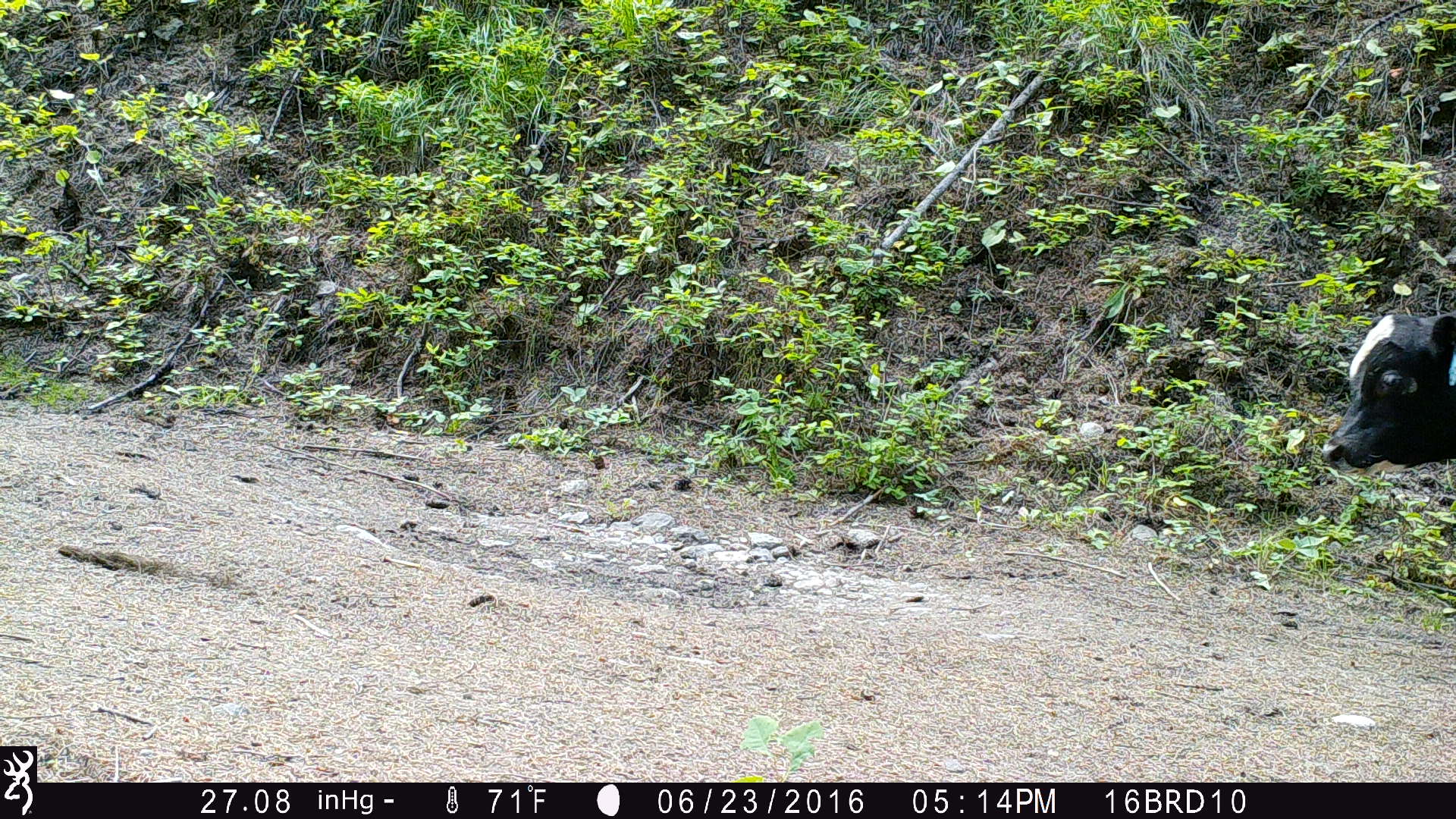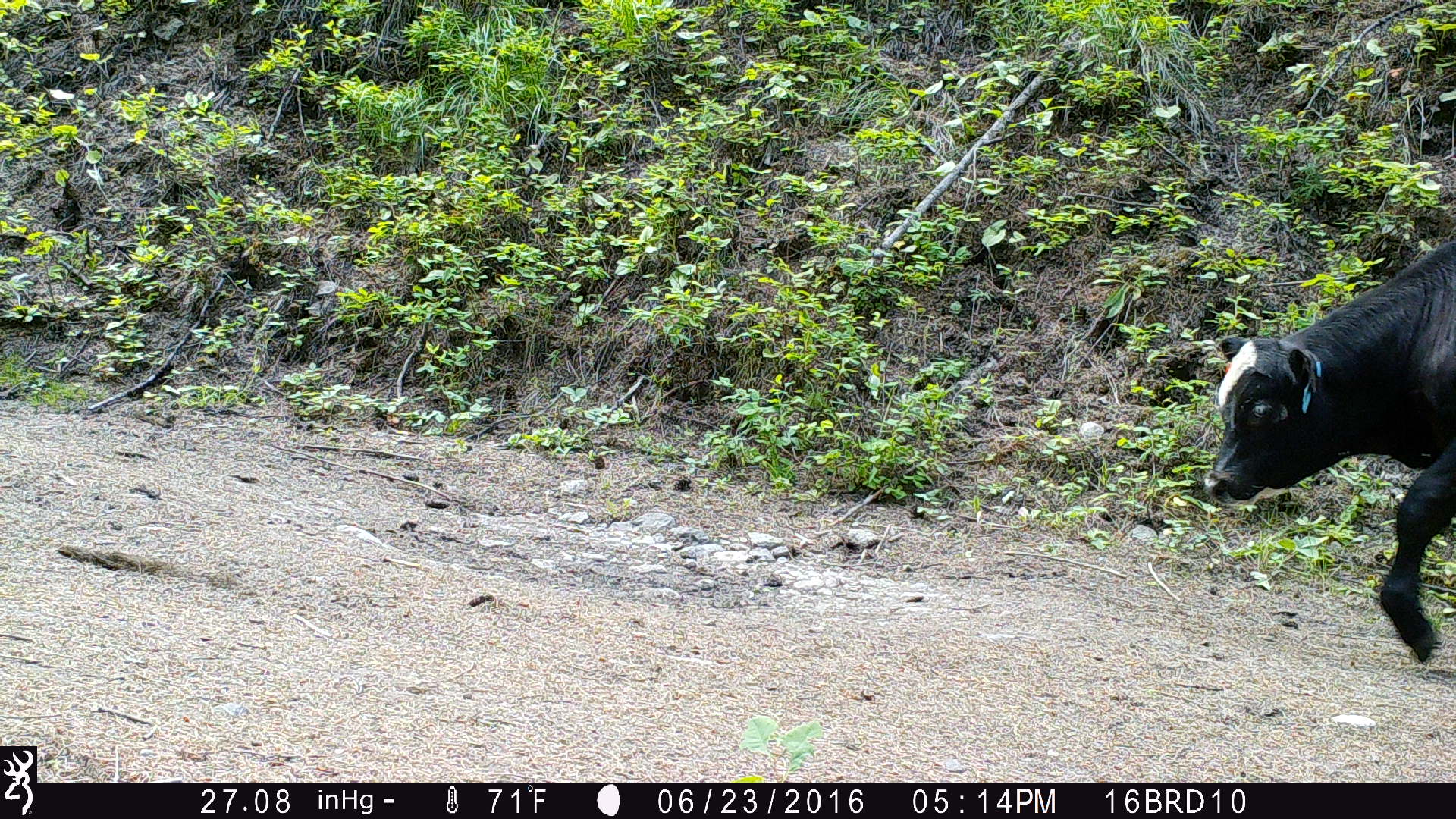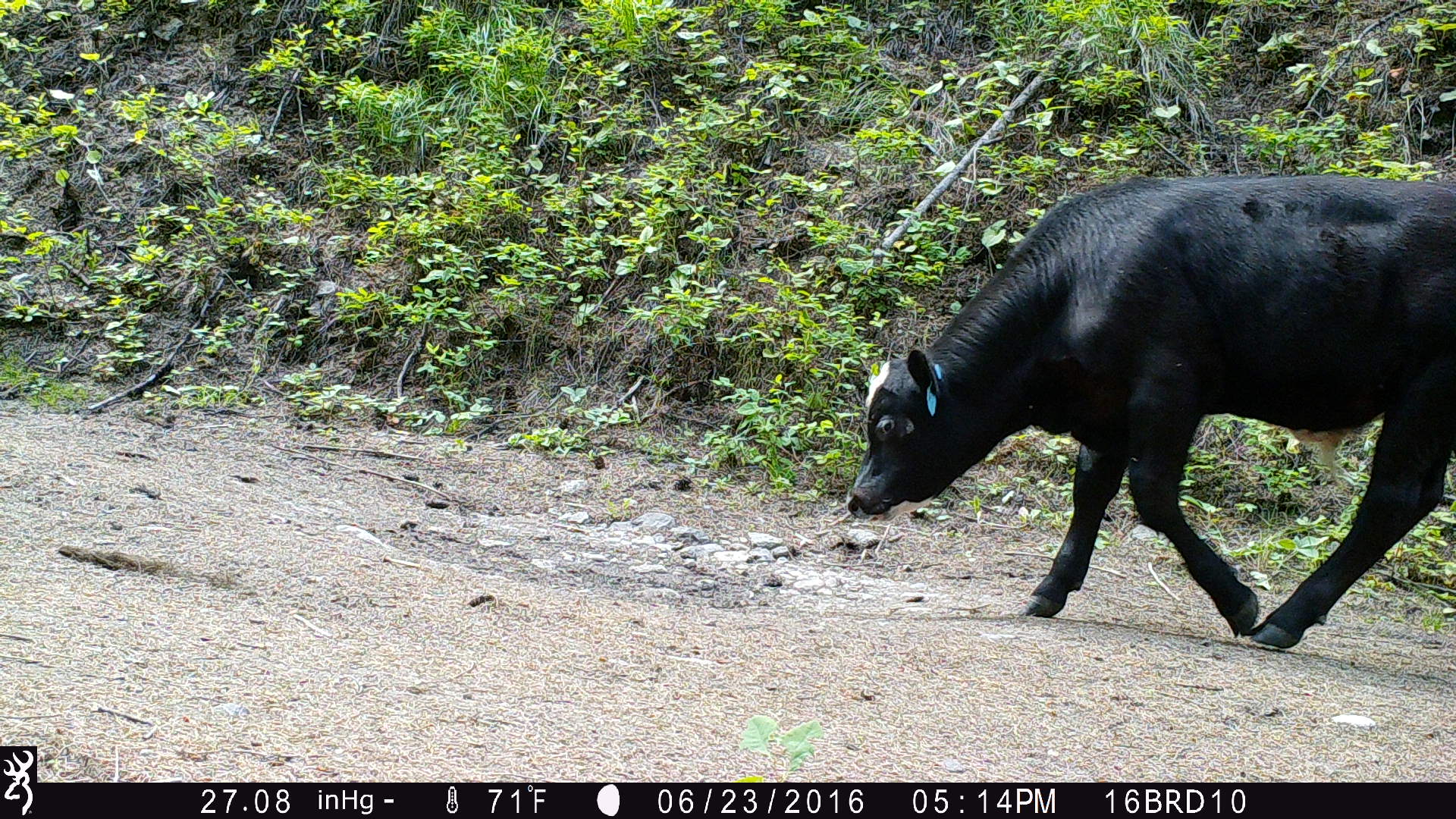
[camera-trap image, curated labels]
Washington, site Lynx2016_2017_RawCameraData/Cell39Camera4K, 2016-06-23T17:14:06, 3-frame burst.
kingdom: Animalia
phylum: Chordata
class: Mammalia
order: Artiodactyla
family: Bovidae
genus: Bos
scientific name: Bos taurus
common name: domestic cattle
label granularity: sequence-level